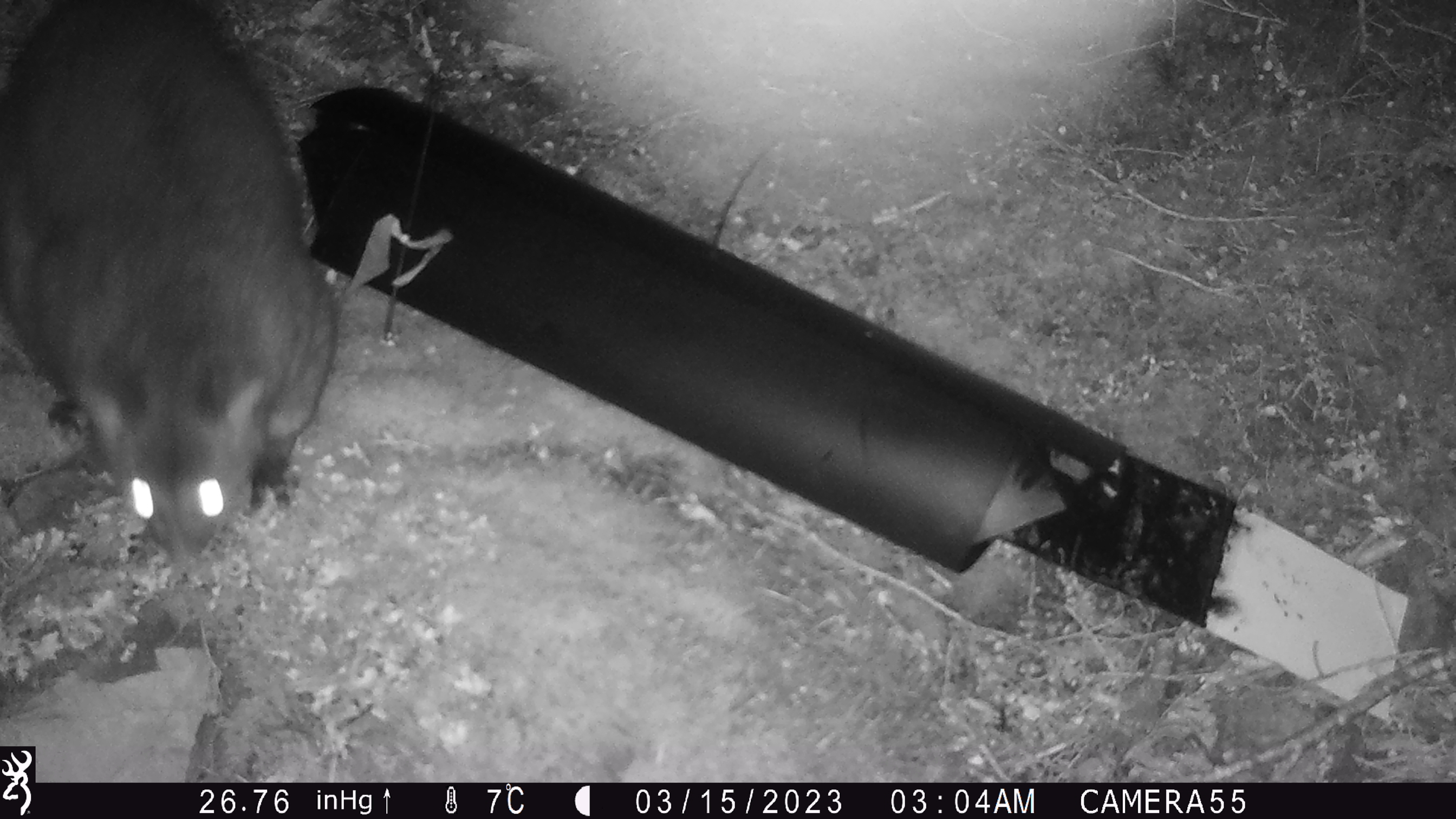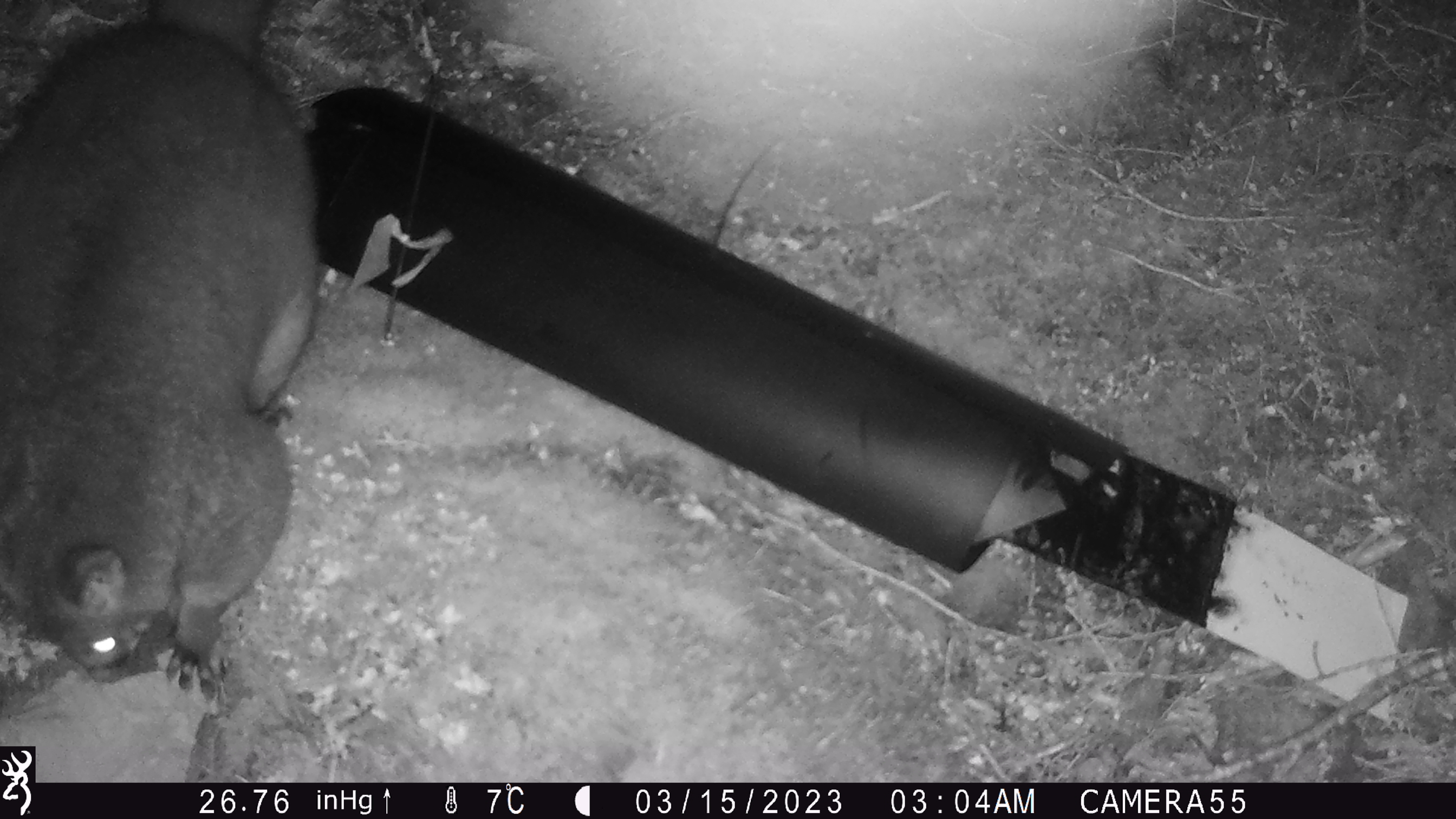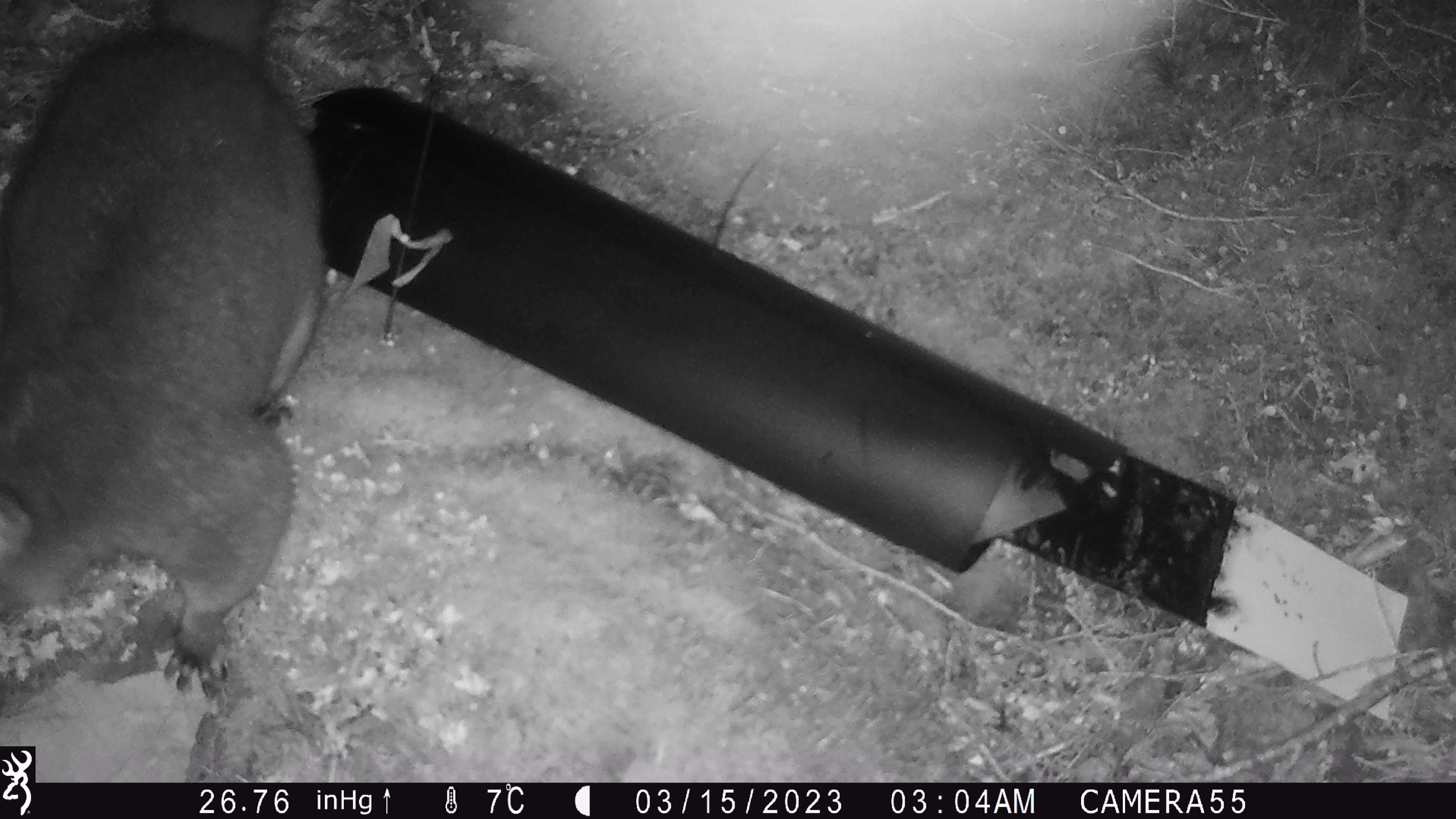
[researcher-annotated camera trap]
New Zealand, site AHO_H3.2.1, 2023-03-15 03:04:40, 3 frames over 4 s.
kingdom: Animalia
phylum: Chordata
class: Mammalia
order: Carnivora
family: Mustelidae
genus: Mustela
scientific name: Mustela erminea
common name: stoat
Stoat (Mustela erminea).